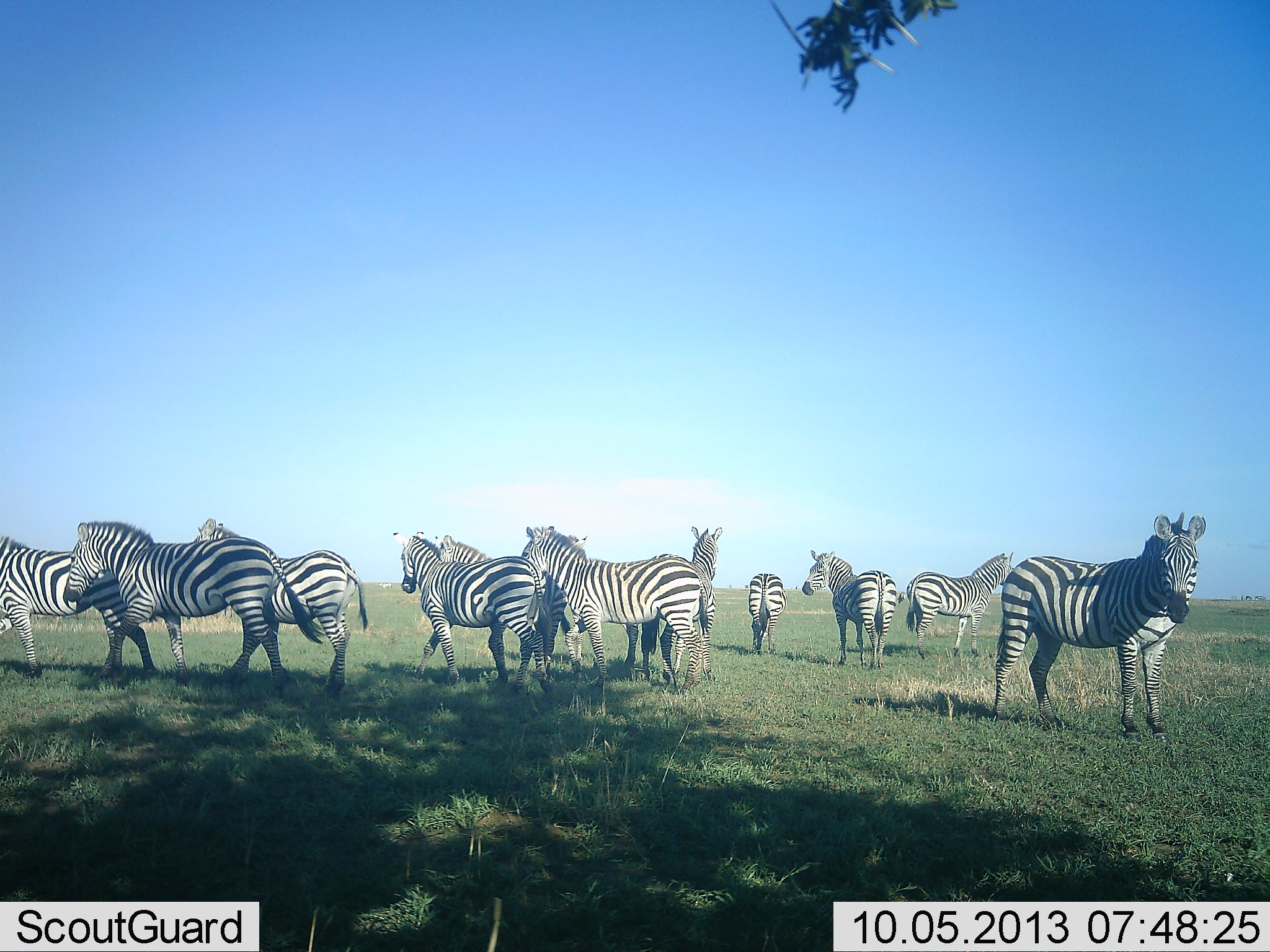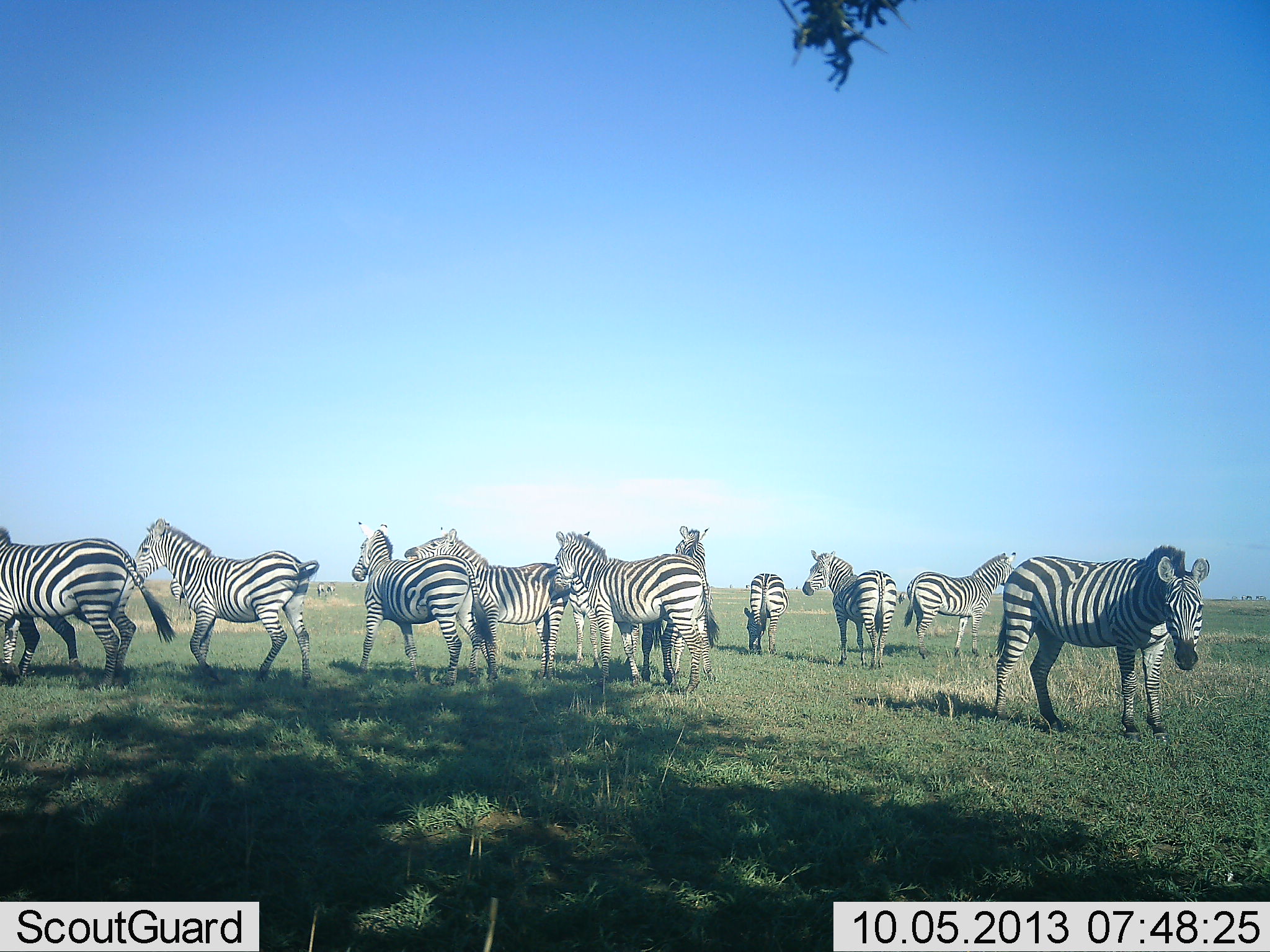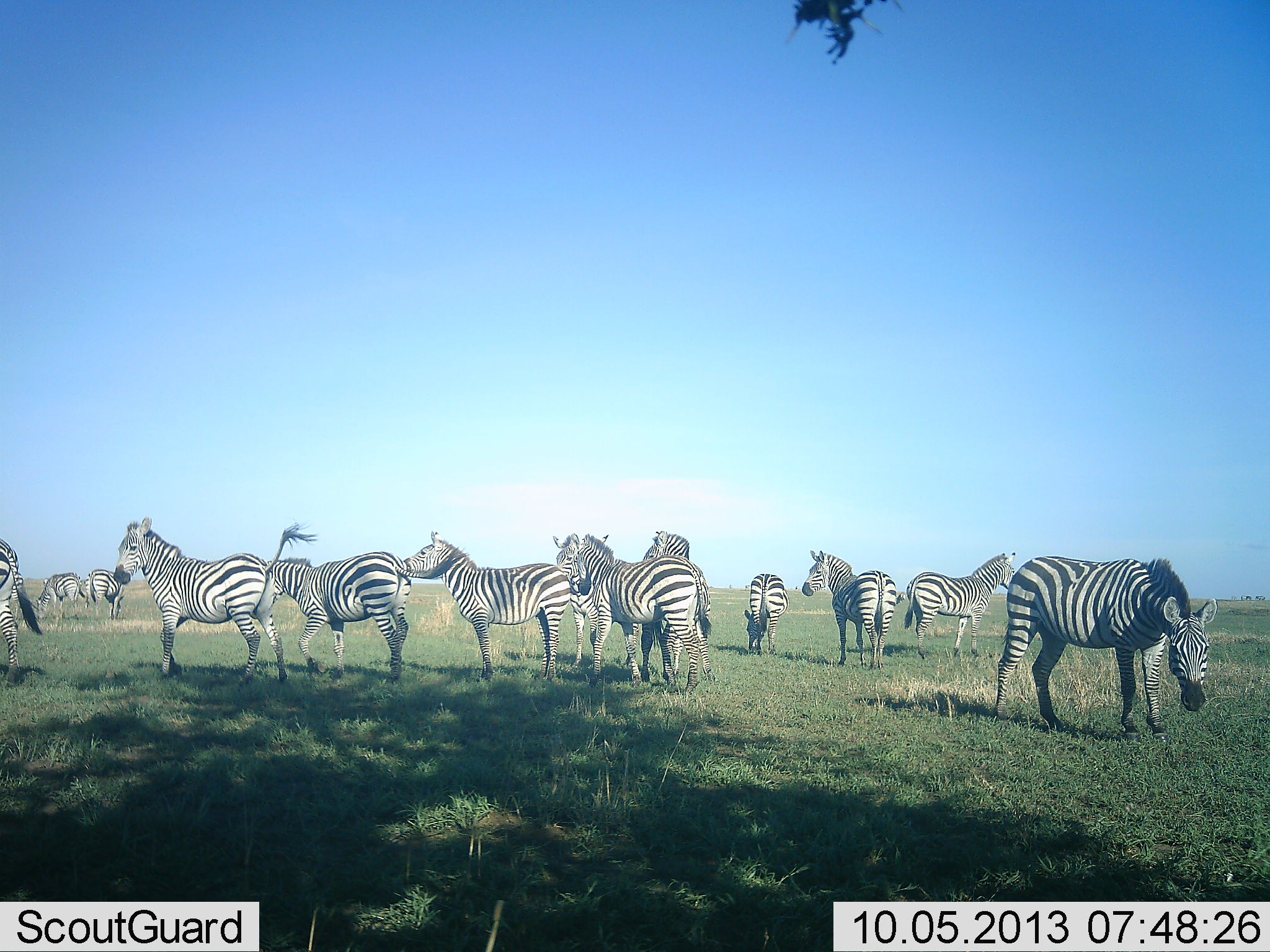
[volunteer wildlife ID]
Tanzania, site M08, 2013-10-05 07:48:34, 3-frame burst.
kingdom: Animalia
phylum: Chordata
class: Mammalia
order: Perissodactyla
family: Equidae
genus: Equus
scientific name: Equus quagga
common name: plains zebra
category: zebra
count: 11-50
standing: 82%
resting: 7%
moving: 61%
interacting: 32%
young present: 0%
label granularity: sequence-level